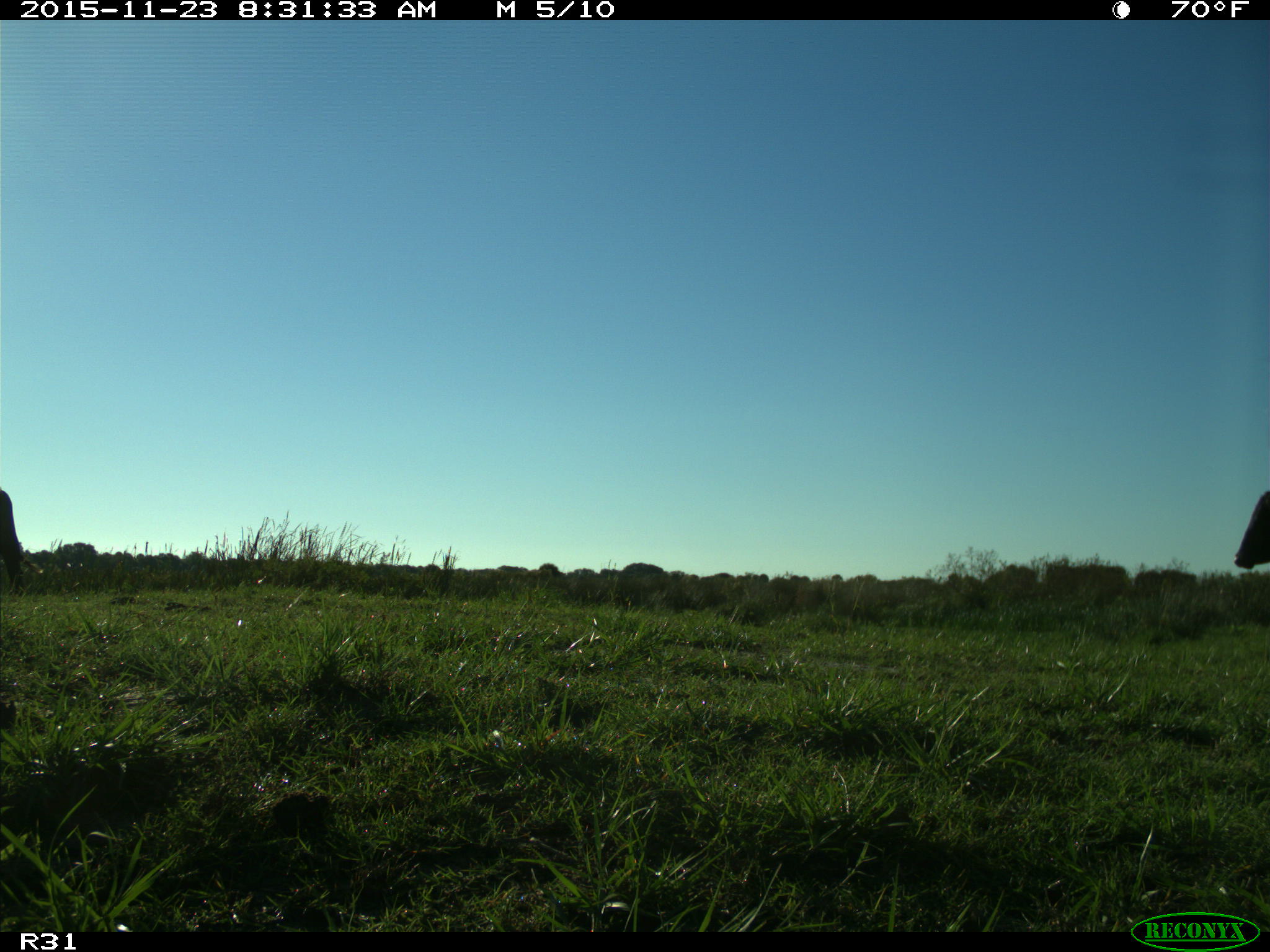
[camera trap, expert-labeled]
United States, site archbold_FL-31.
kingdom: Animalia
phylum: Chordata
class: Mammalia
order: Artiodactyla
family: Bovidae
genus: Bos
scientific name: Bos taurus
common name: domestic cow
Bos taurus (domestic cow).